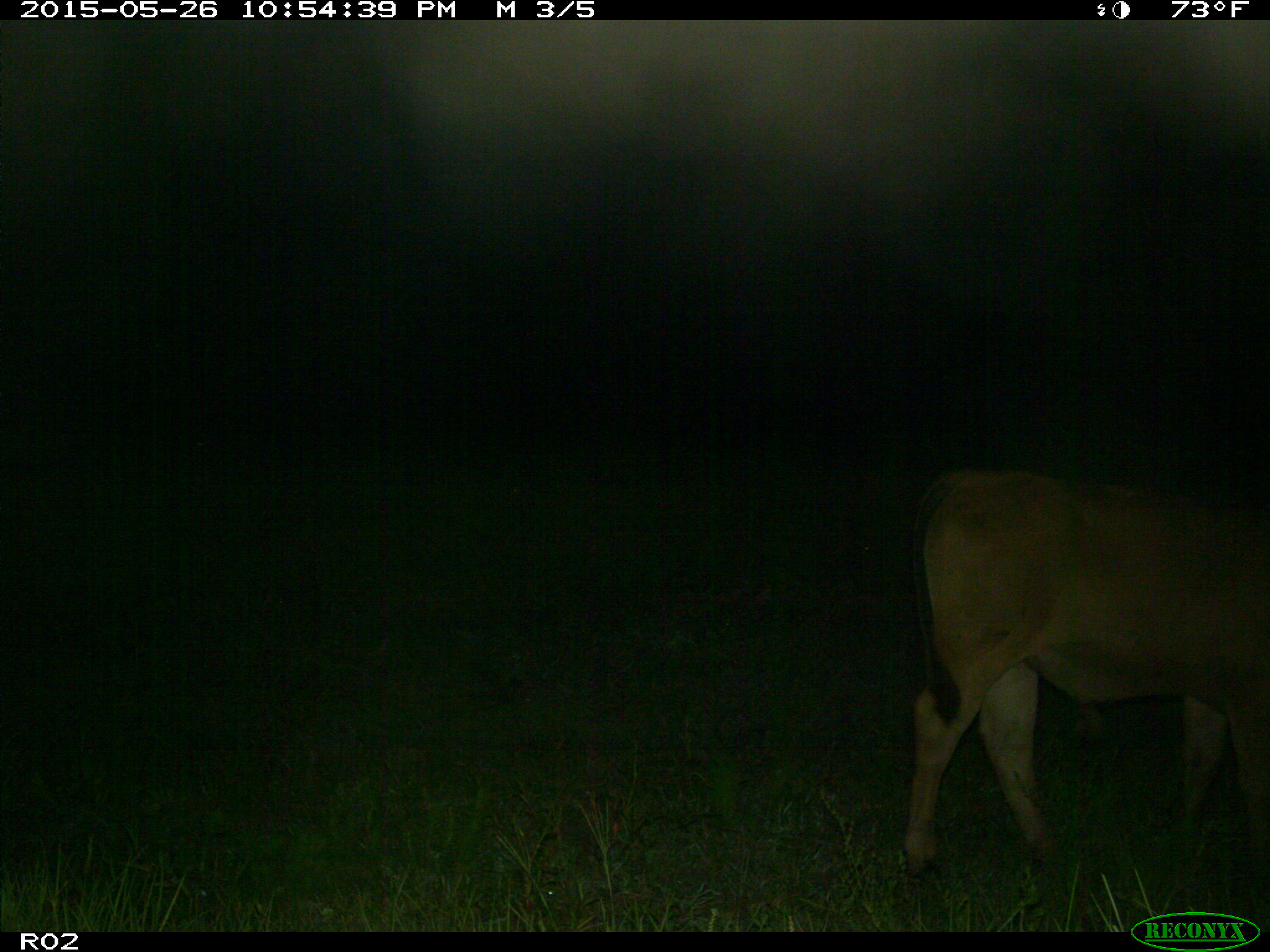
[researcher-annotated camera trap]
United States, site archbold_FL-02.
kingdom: Animalia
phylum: Chordata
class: Mammalia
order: Artiodactyla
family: Bovidae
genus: Bos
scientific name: Bos taurus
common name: domestic cow